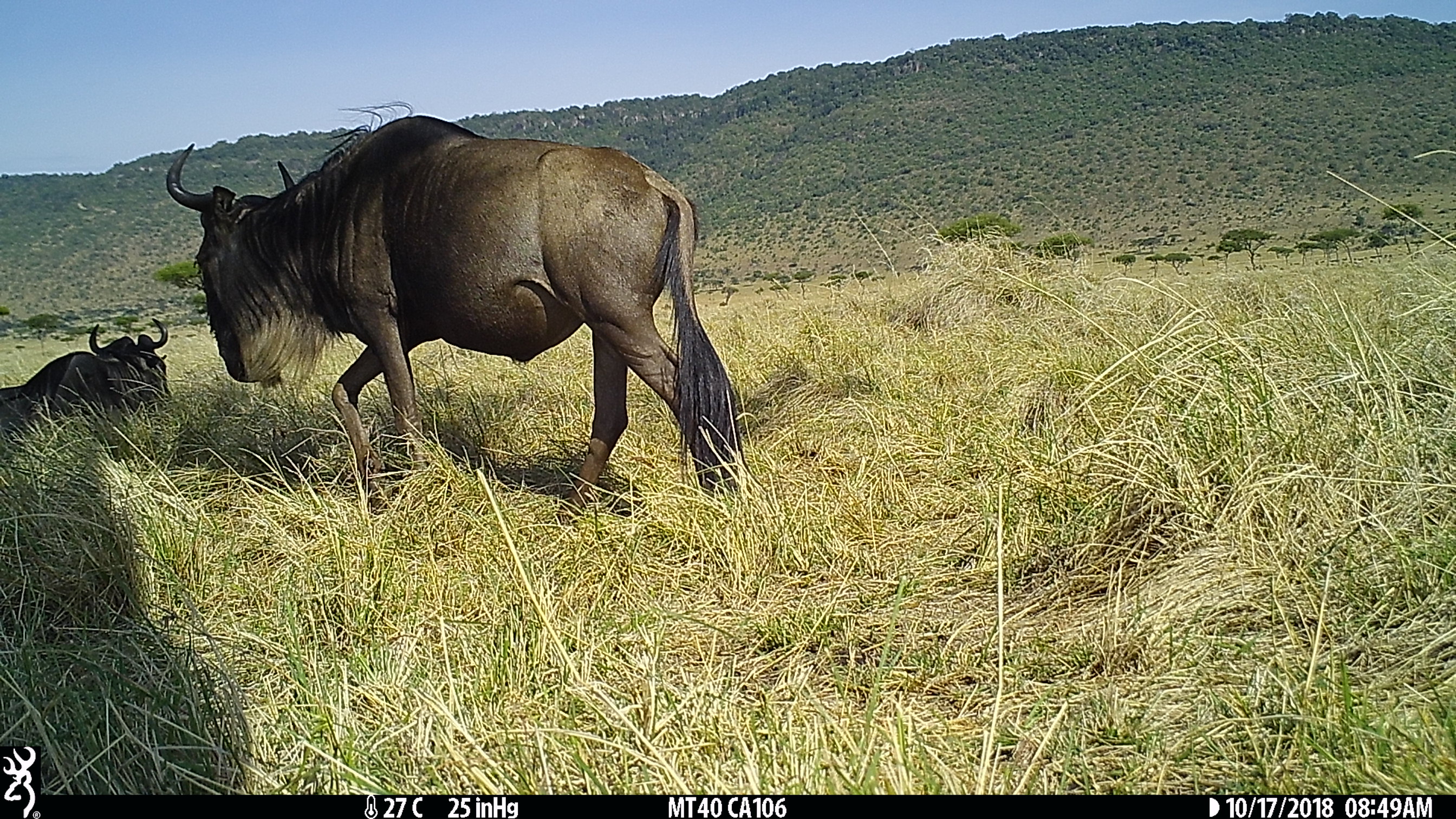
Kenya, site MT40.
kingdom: Animalia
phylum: Chordata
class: Mammalia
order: Artiodactyla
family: Bovidae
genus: Connochaetes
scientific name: Connochaetes taurinus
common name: blue wildebeest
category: wildebeest